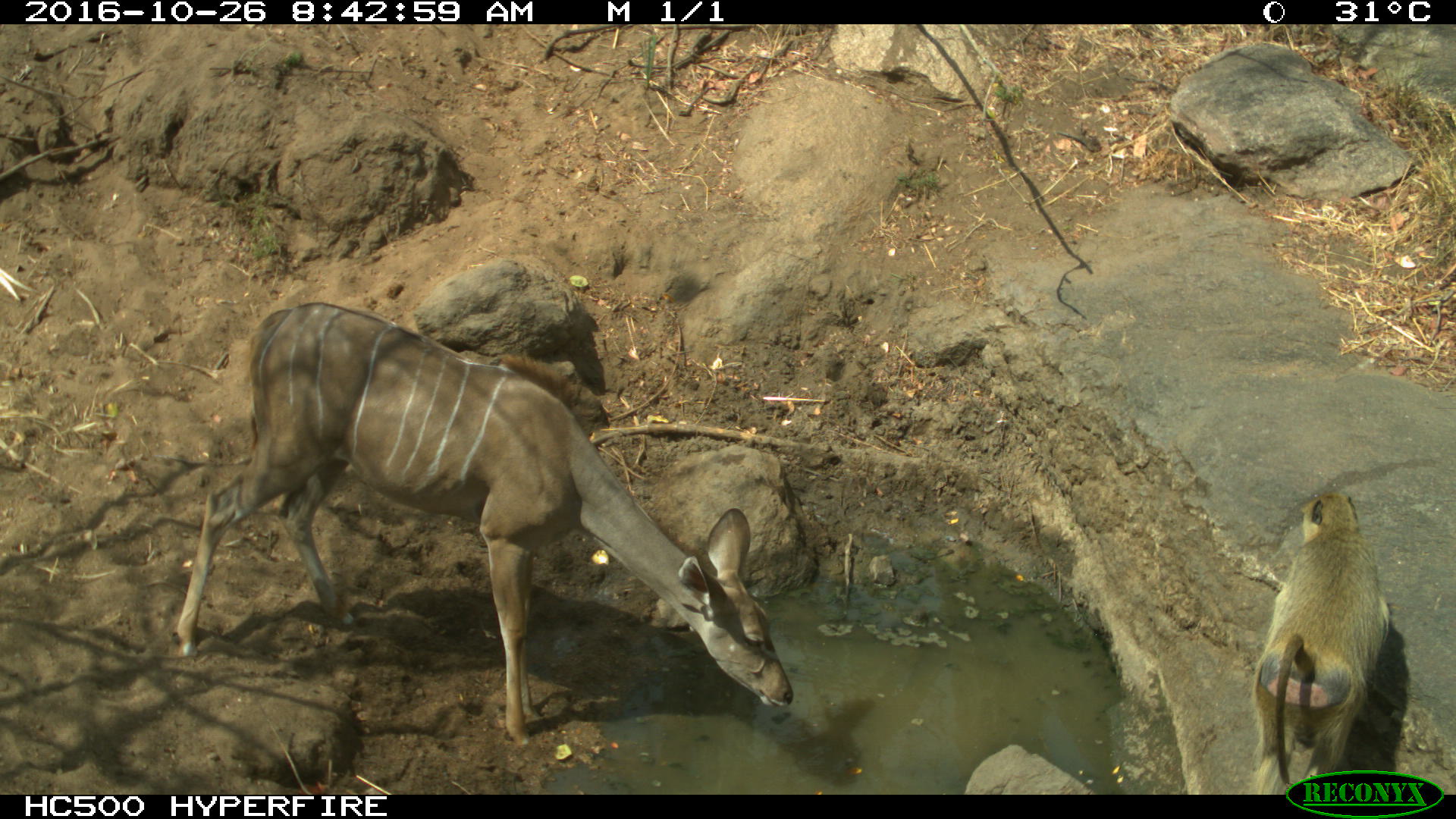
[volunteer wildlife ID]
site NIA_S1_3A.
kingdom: Animalia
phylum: Chordata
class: Mammalia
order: Primates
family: Cercopithecidae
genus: Papio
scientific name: Papio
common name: baboon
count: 1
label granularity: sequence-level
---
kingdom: Animalia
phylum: Chordata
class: Mammalia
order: Artiodactyla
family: Bovidae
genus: Tragelaphus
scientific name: Tragelaphus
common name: kudu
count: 1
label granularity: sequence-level